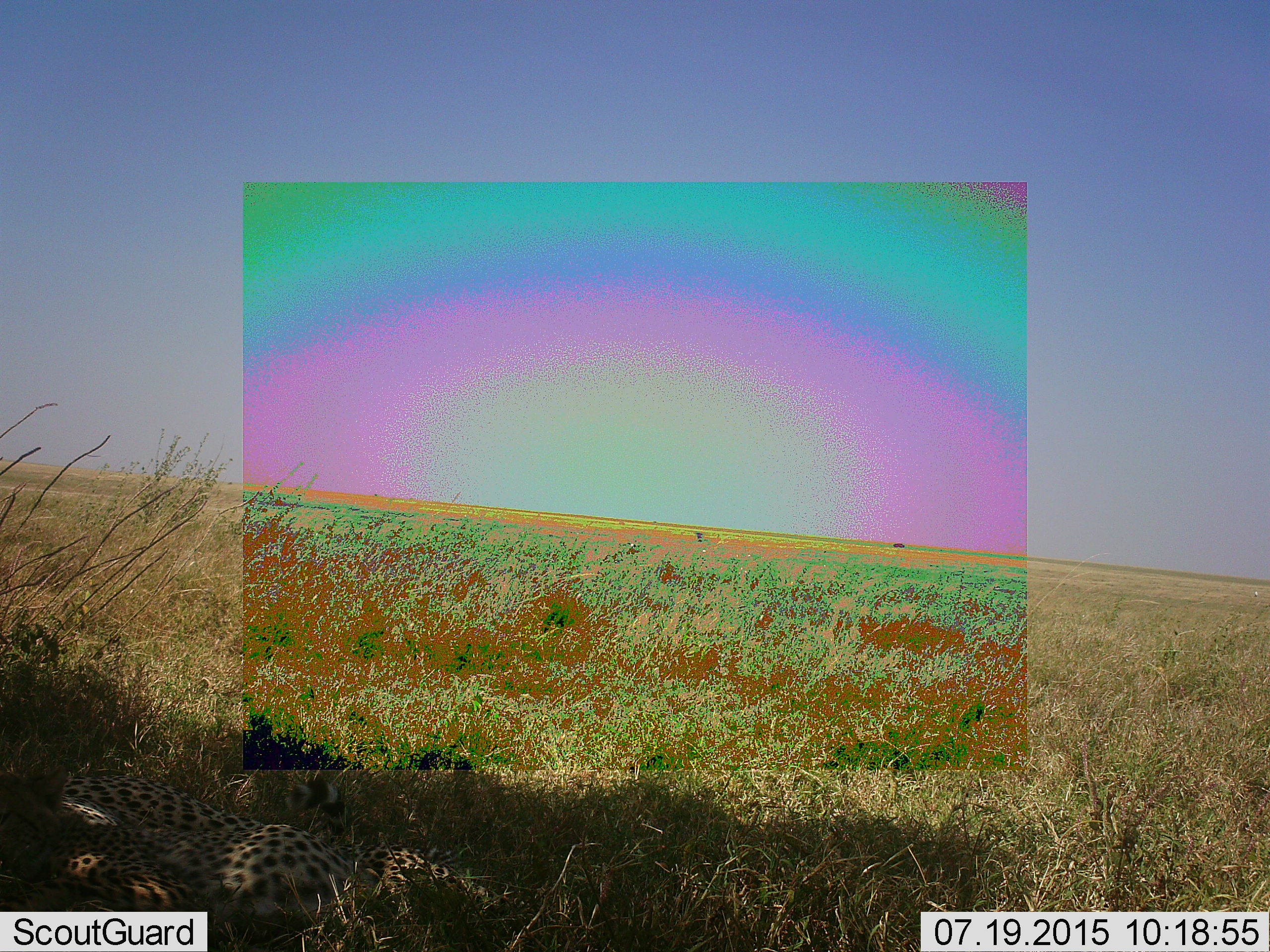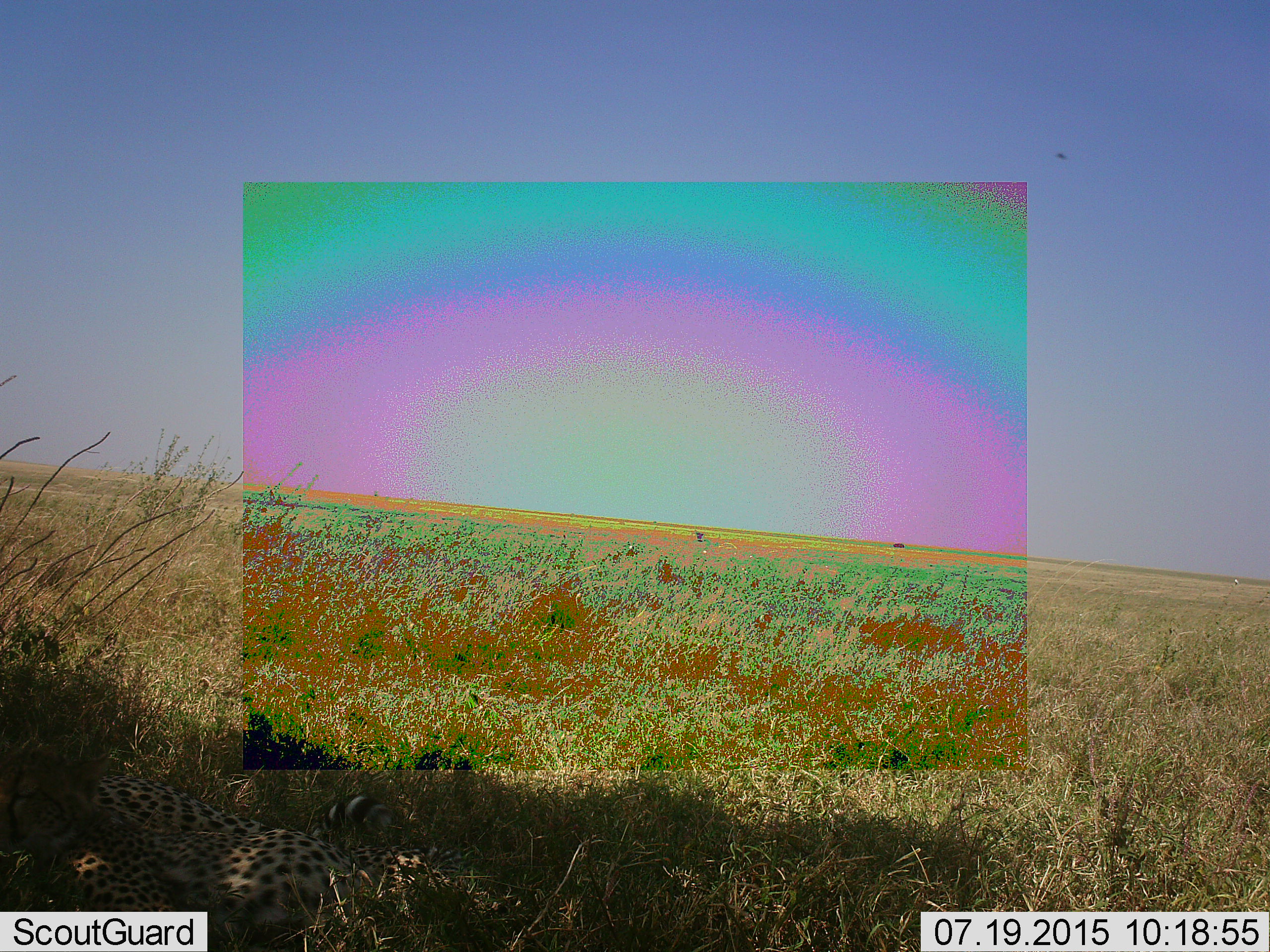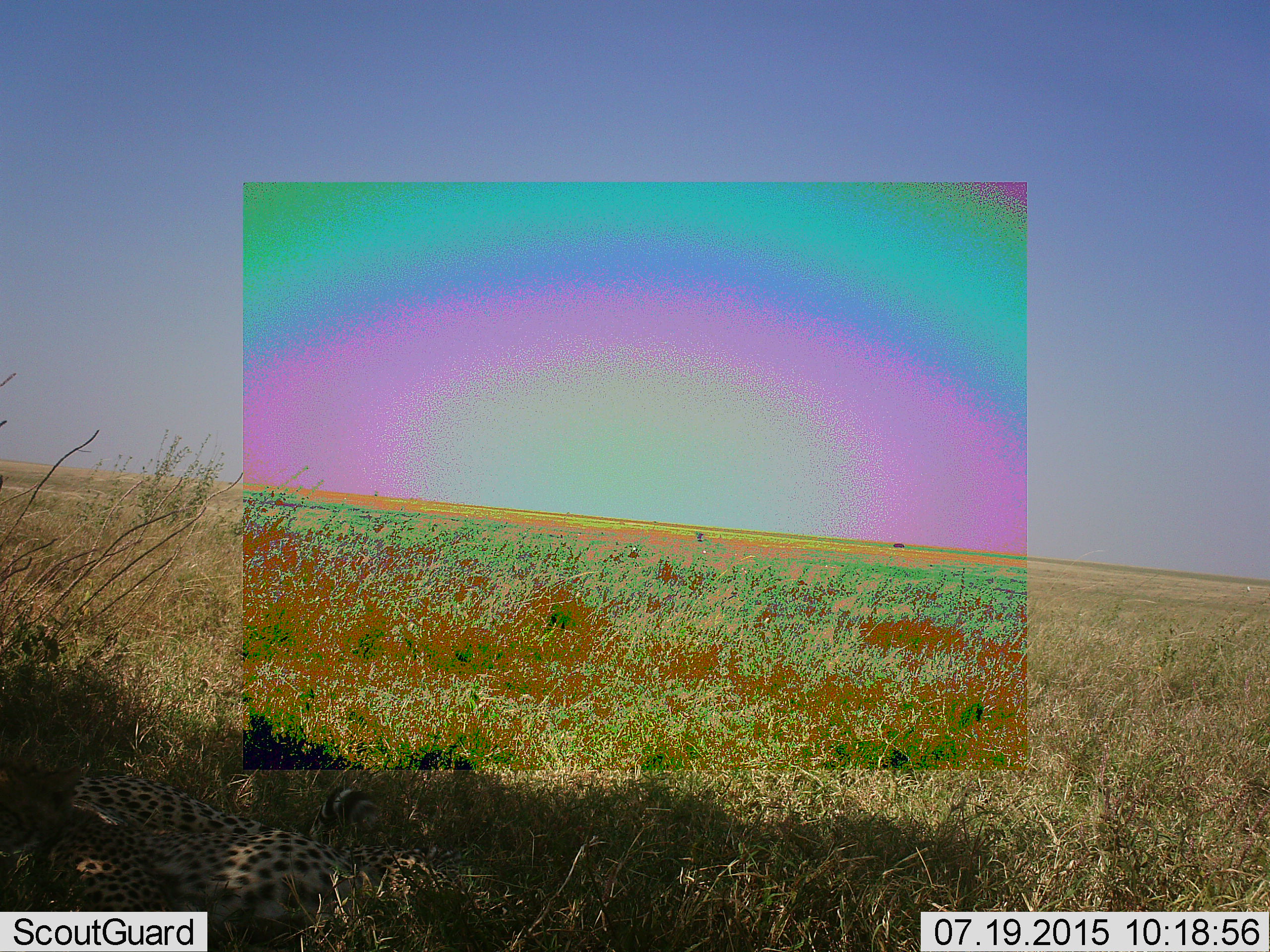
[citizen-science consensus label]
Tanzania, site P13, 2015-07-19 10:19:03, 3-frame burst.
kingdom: Animalia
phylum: Chordata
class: Mammalia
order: Carnivora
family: Felidae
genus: Acinonyx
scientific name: Acinonyx jubatus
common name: cheetah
Cheetah (Acinonyx jubatus), count 2. Behavior (volunteer vote fractions): standing 0%, resting 100%, moving 0%, interacting 0%. Young present (vote fraction): 0%. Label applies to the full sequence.